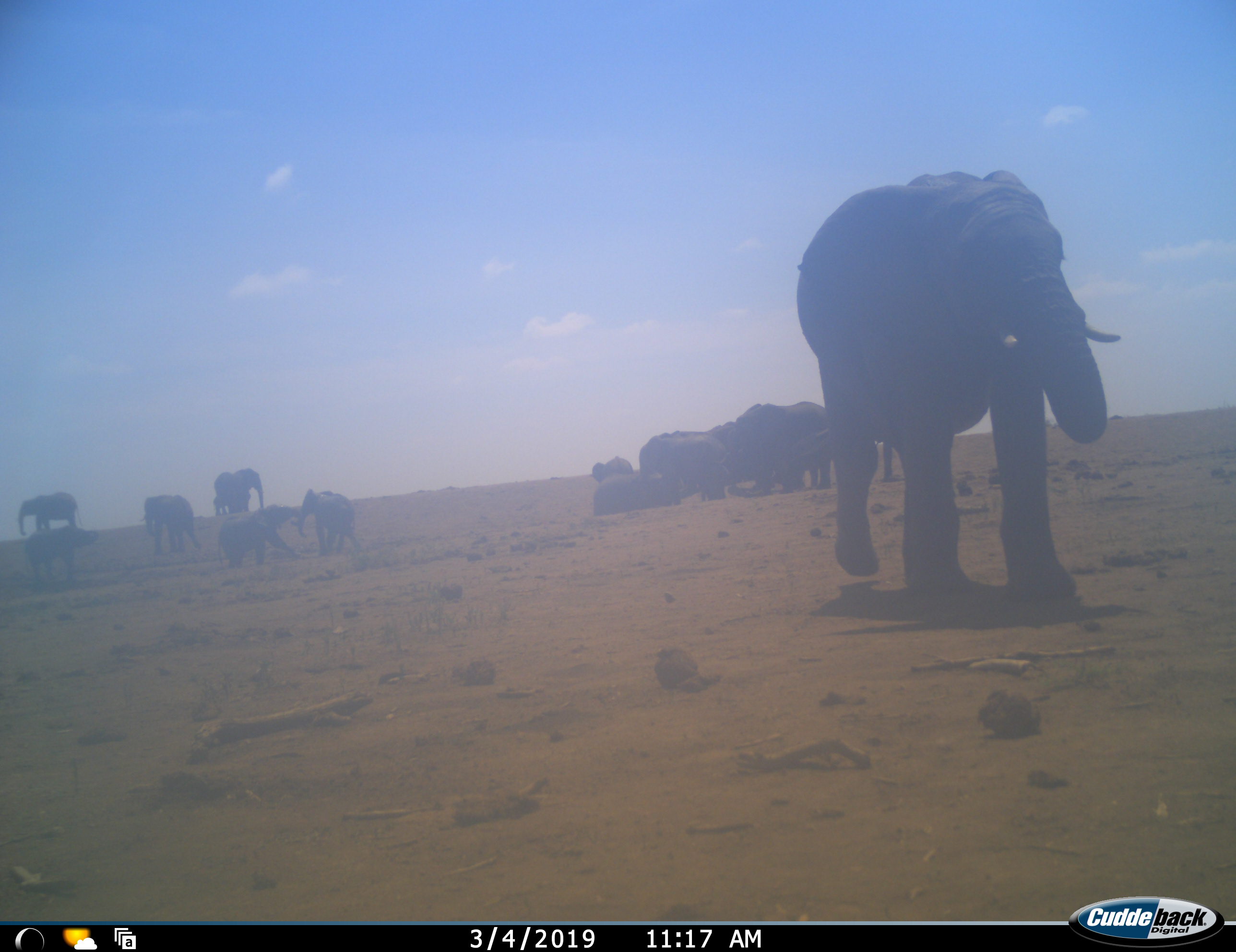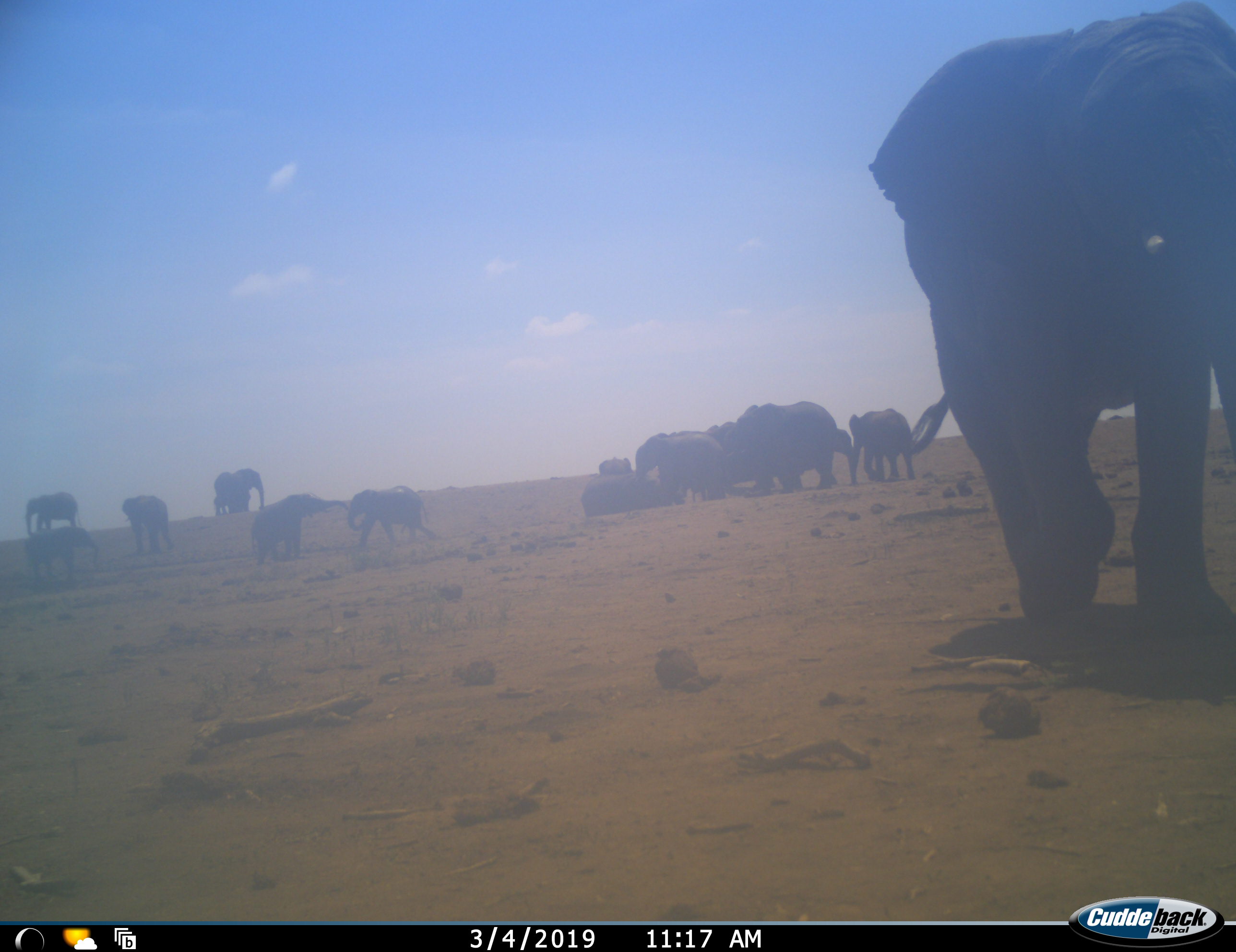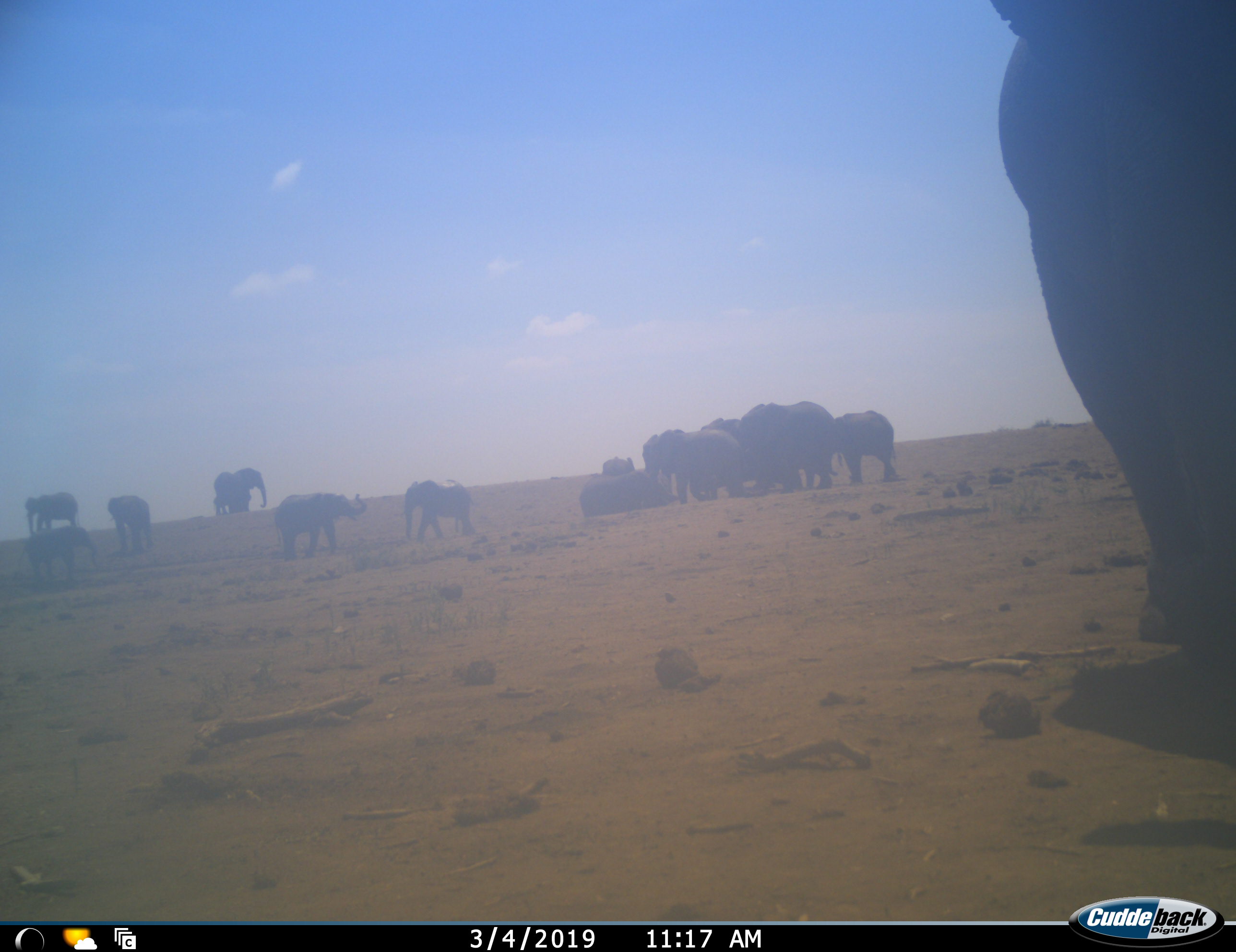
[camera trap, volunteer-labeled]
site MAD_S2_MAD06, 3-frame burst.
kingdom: Animalia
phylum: Chordata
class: Mammalia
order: Proboscidea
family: Elephantidae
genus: Loxodonta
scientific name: Loxodonta africana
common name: african bush elephant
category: elephant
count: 11-50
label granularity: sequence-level